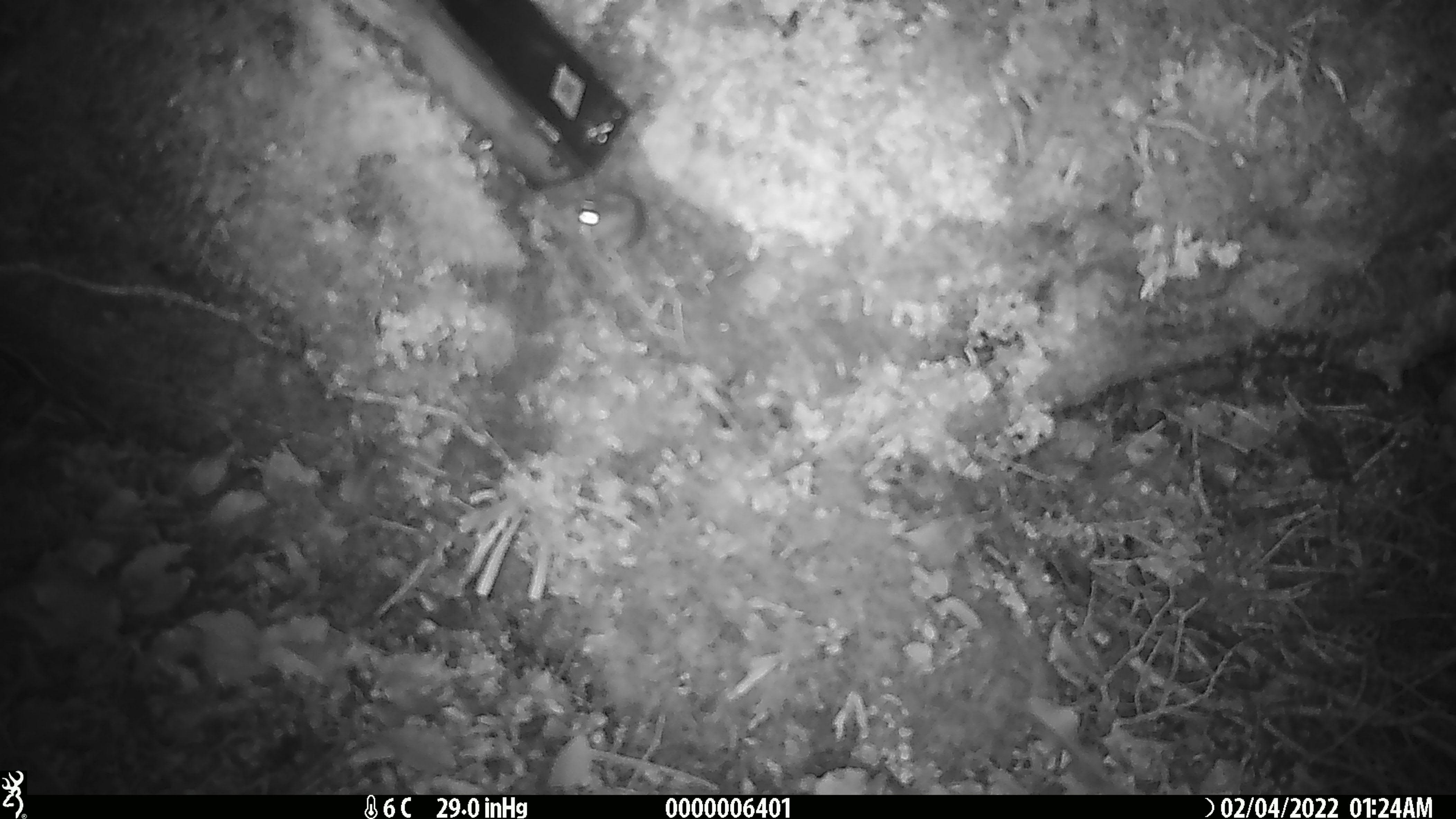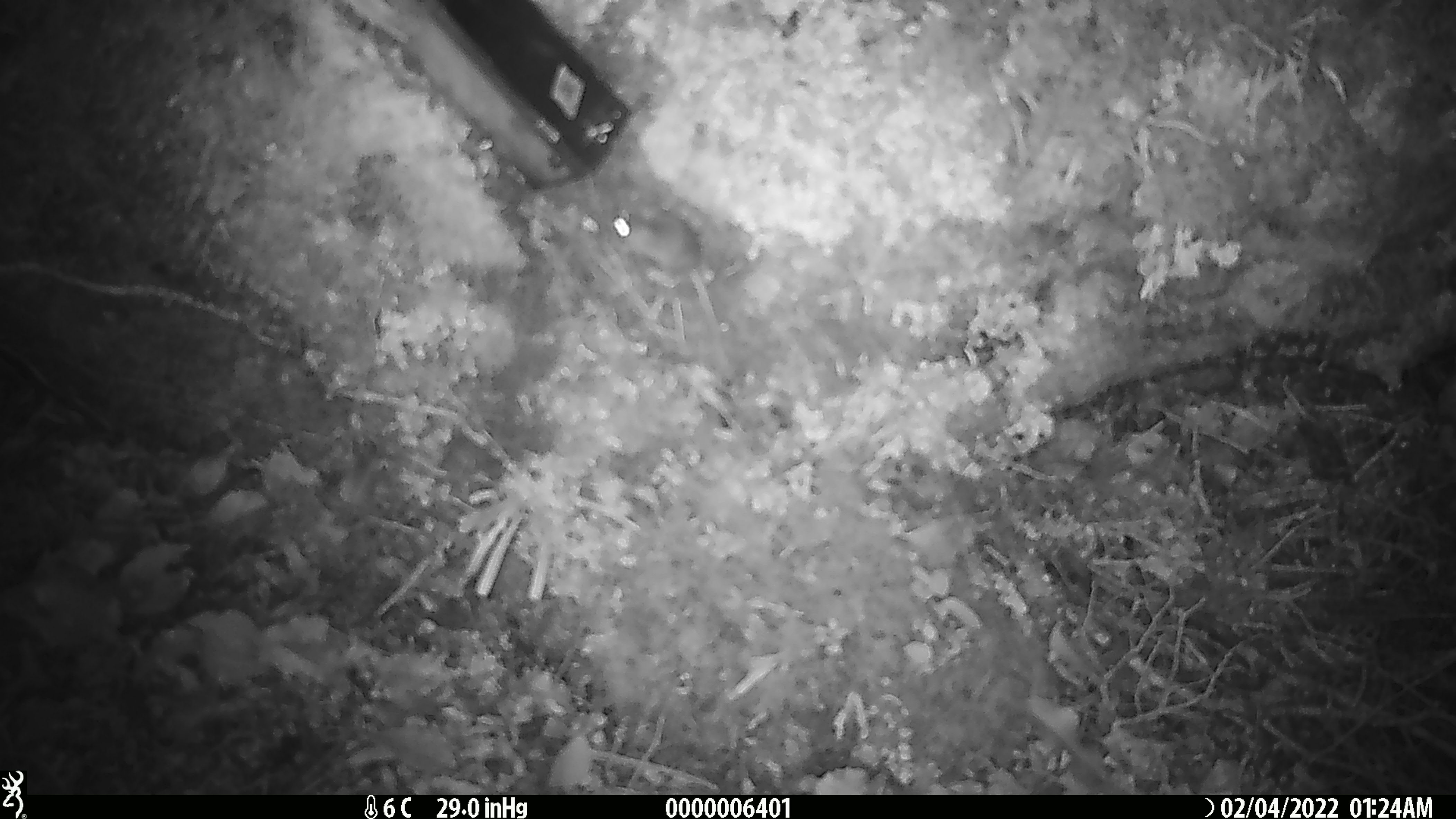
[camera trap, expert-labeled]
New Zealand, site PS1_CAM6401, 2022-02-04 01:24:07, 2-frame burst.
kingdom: Animalia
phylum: Chordata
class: Mammalia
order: Rodentia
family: Muridae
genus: Mus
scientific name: Mus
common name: mouse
Mouse (Mus).